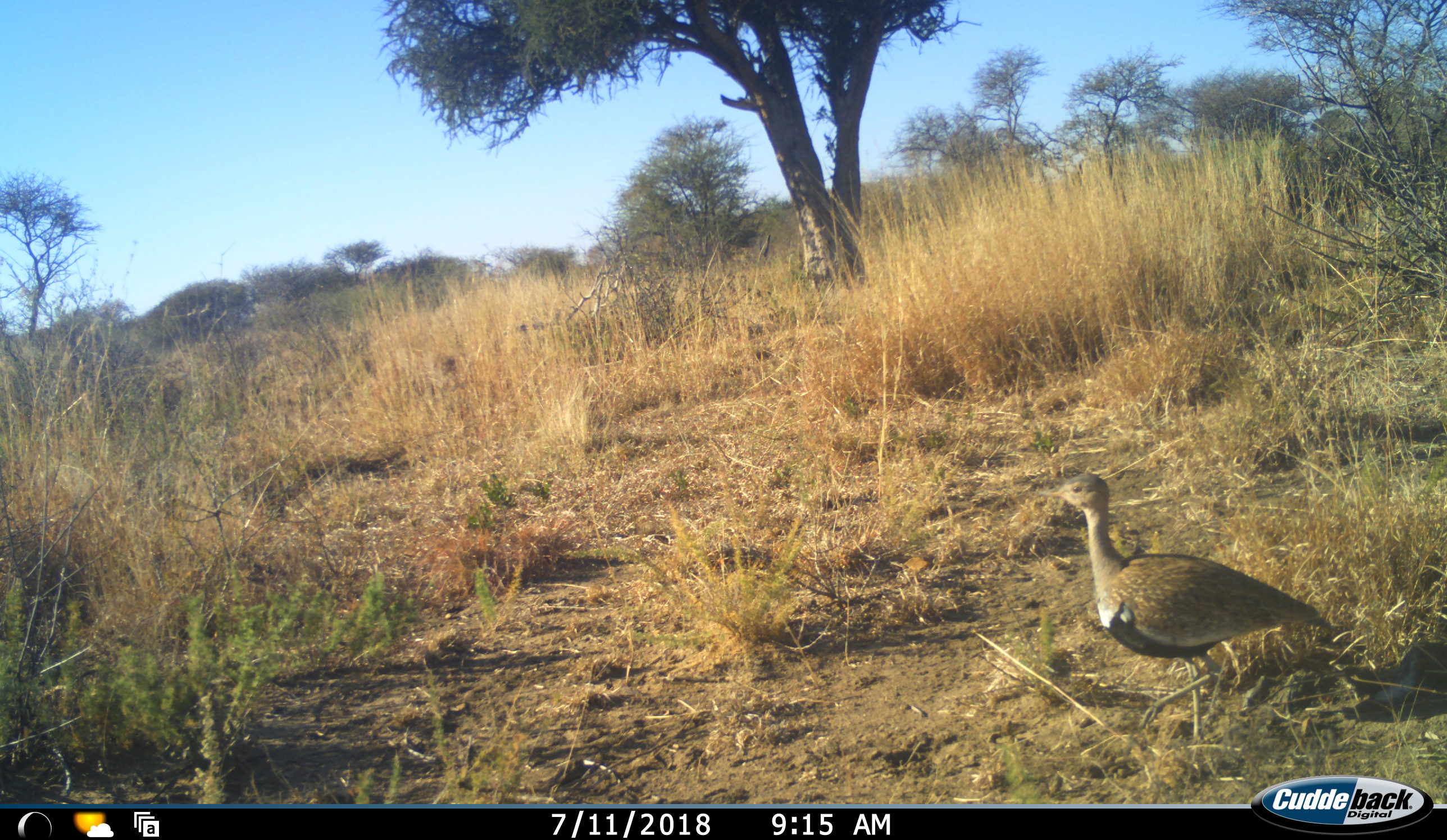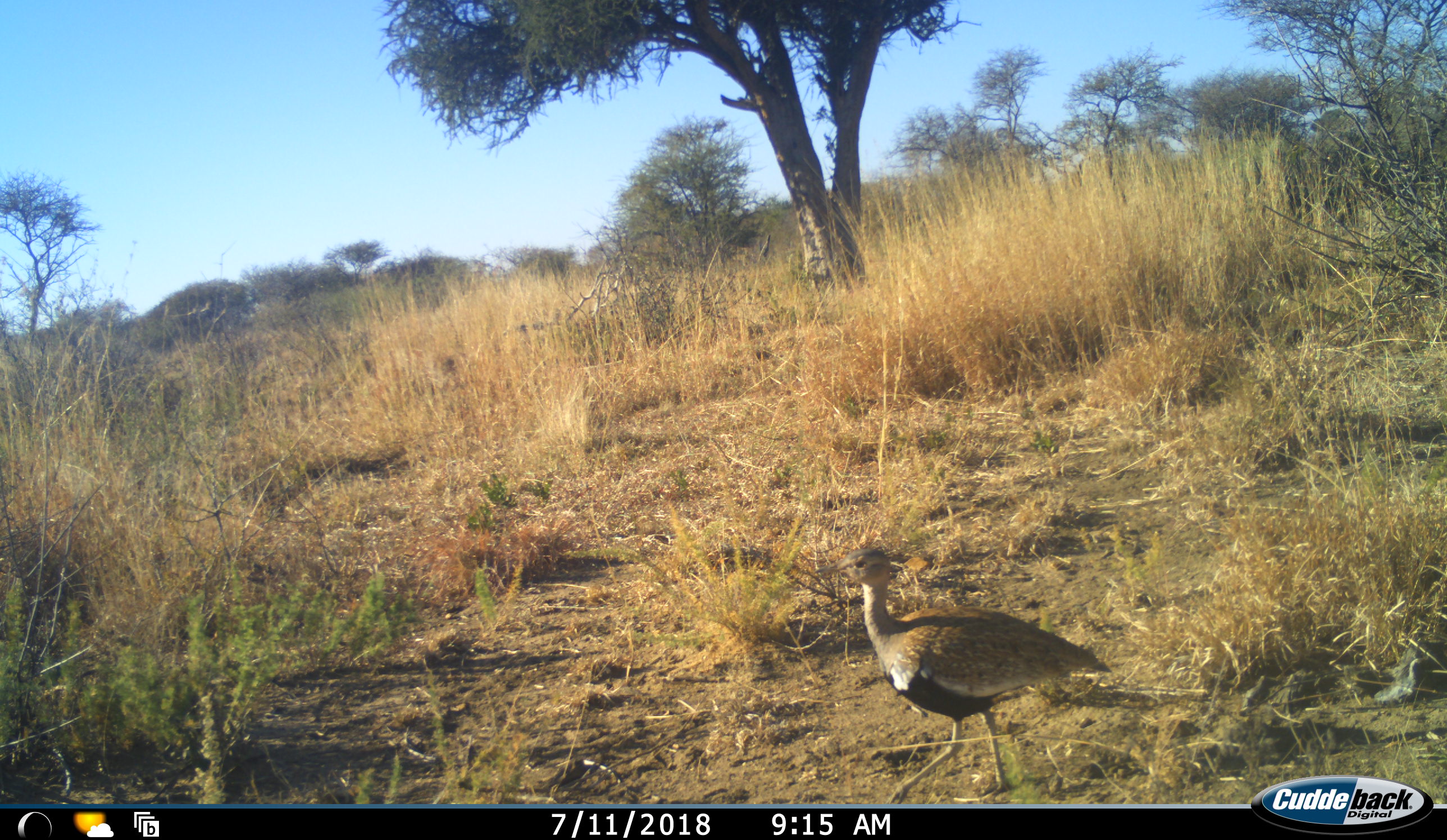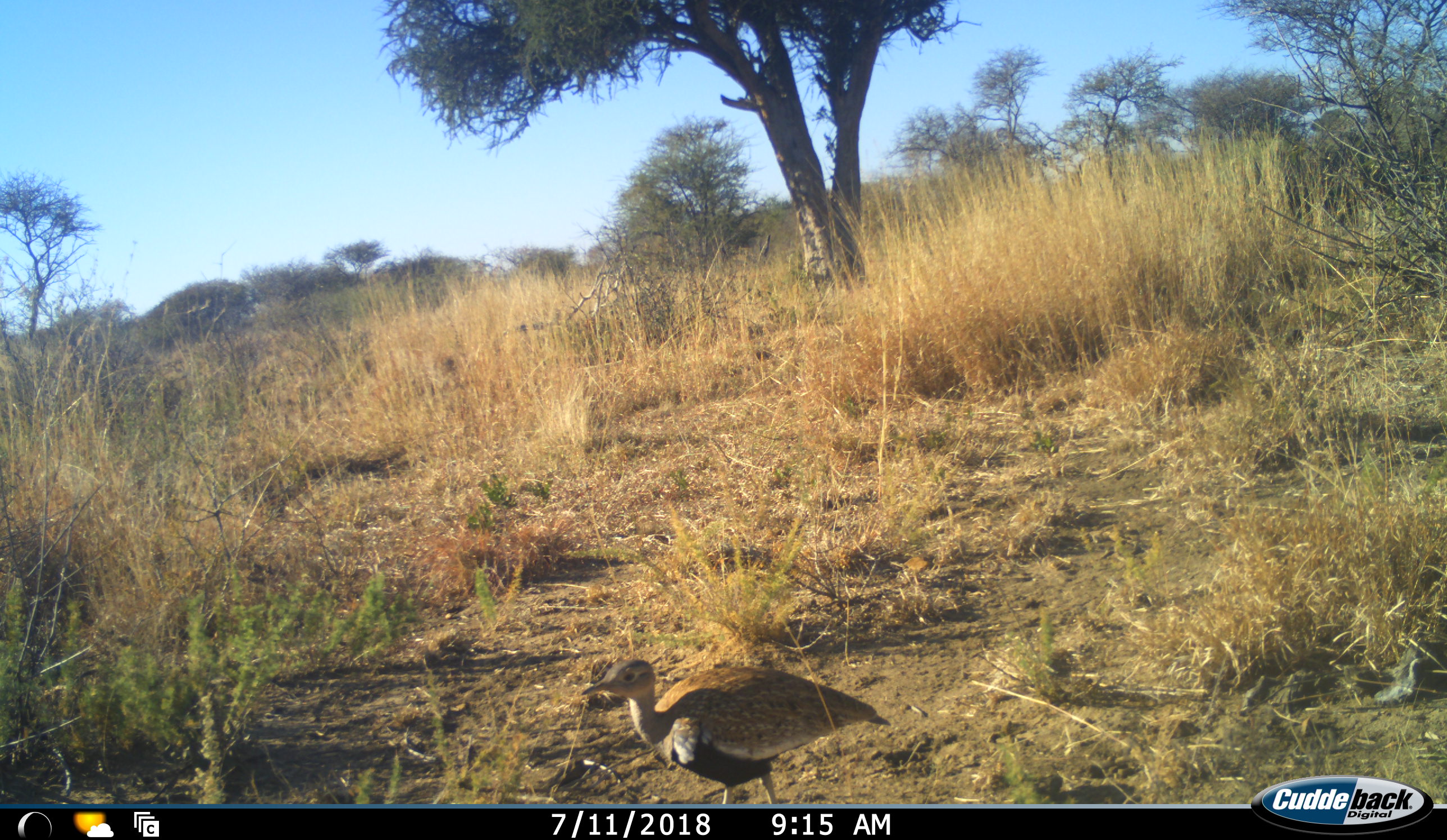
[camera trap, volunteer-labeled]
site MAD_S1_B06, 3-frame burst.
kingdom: Animalia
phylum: Chordata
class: Aves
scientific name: Aves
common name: bird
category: birdother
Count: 1.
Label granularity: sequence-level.